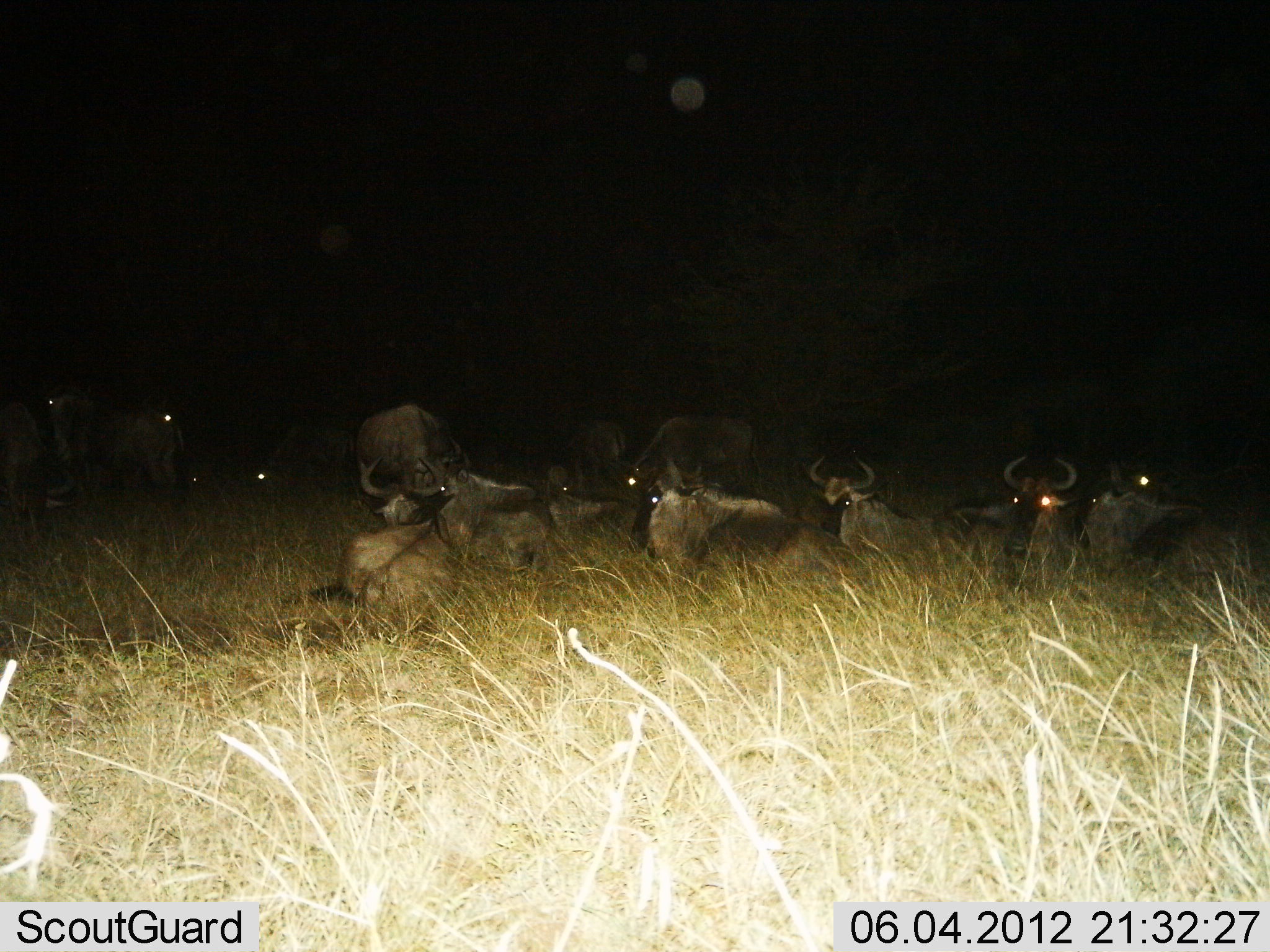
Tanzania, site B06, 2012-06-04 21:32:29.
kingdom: Animalia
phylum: Chordata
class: Mammalia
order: Artiodactyla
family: Bovidae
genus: Connochaetes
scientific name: Connochaetes taurinus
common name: blue wildebeest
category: wildebeest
Wildebeest (blue wildebeest) (Connochaetes taurinus), count 11-50. Behavior (volunteer vote fractions): standing 60%, resting 100%, moving 10%, interacting 0%. Young present (vote fraction): 0%. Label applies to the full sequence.